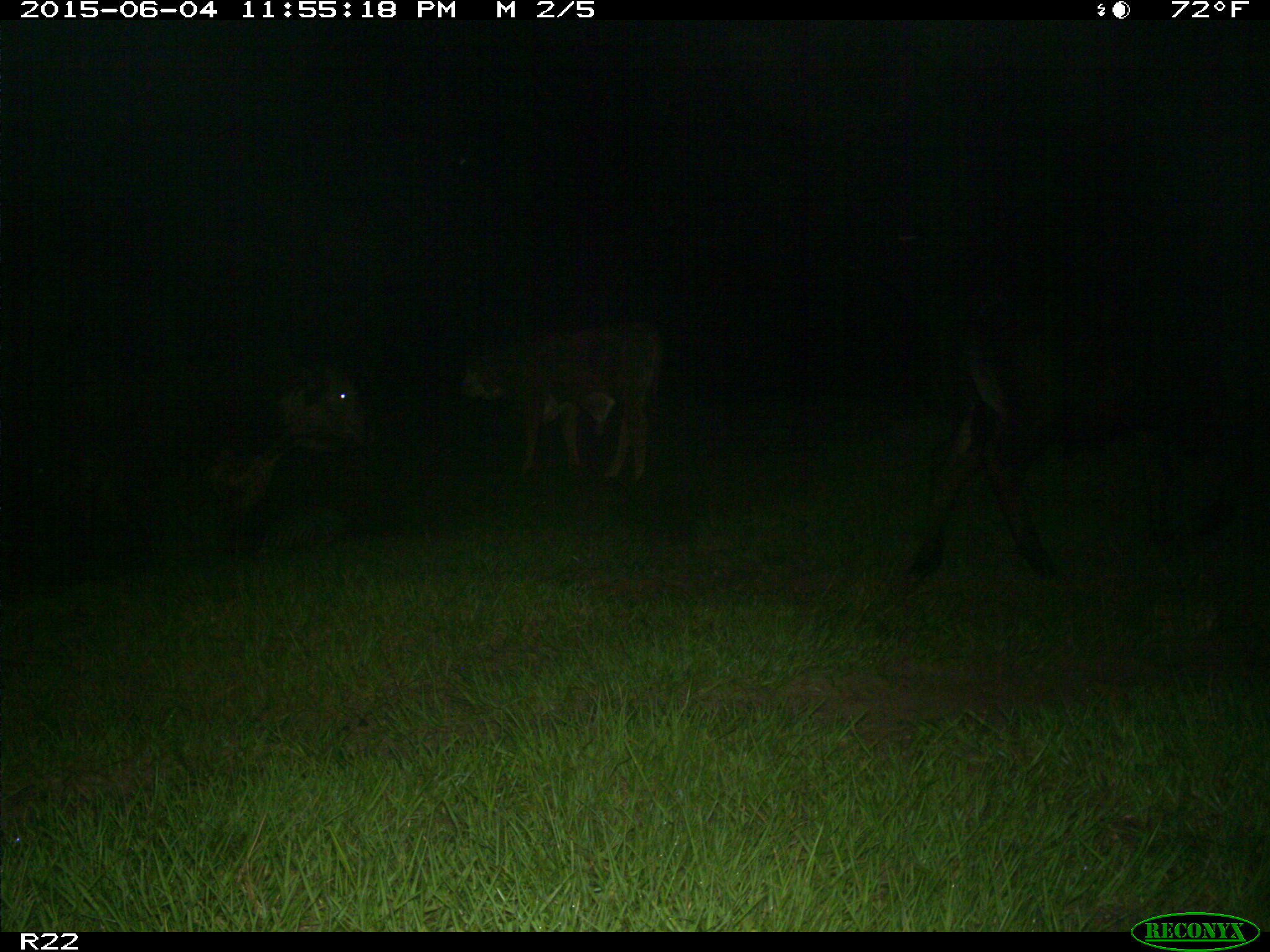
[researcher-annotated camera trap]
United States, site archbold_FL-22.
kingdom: Animalia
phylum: Chordata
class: Mammalia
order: Artiodactyla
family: Bovidae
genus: Bos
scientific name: Bos taurus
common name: domestic cow